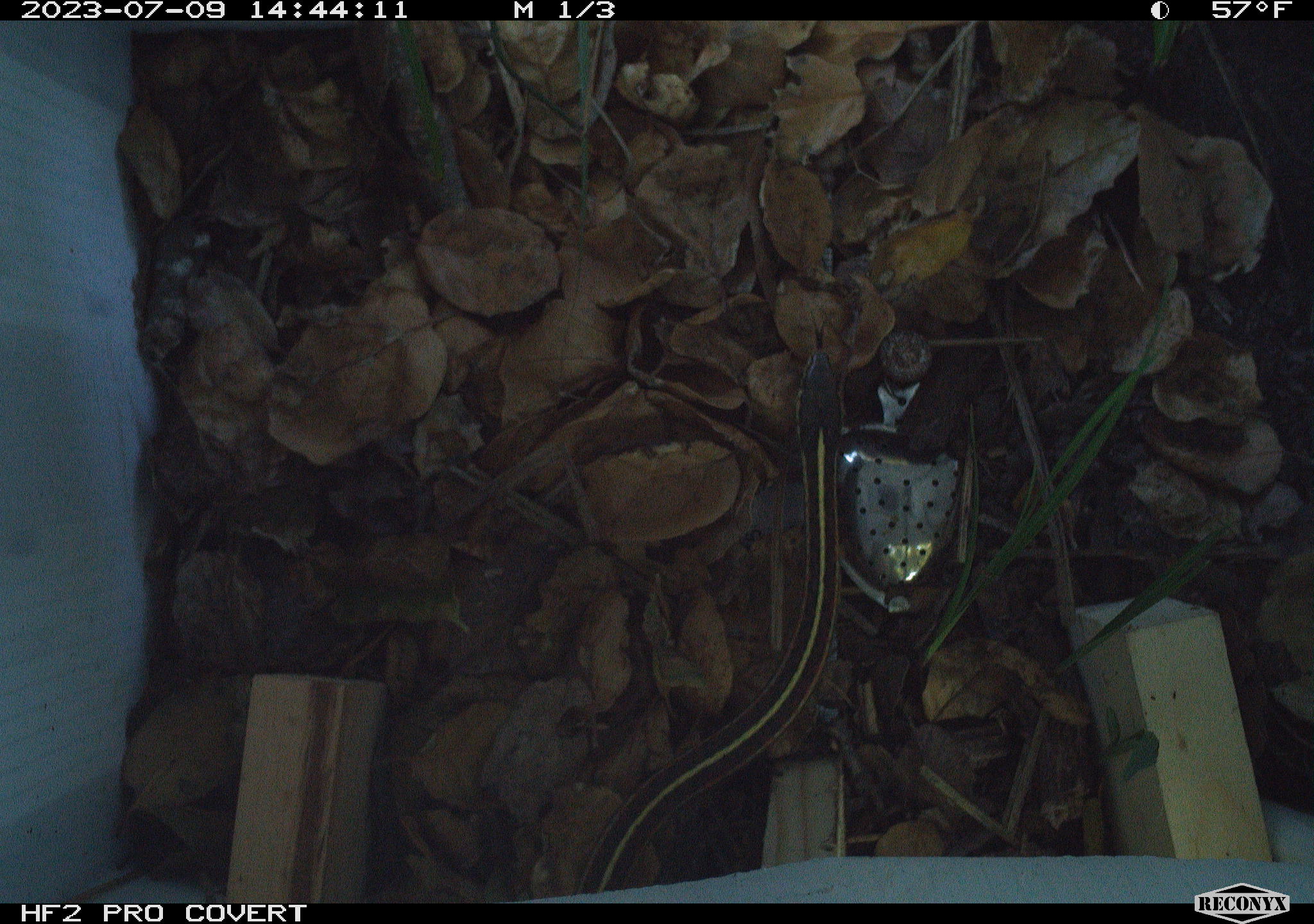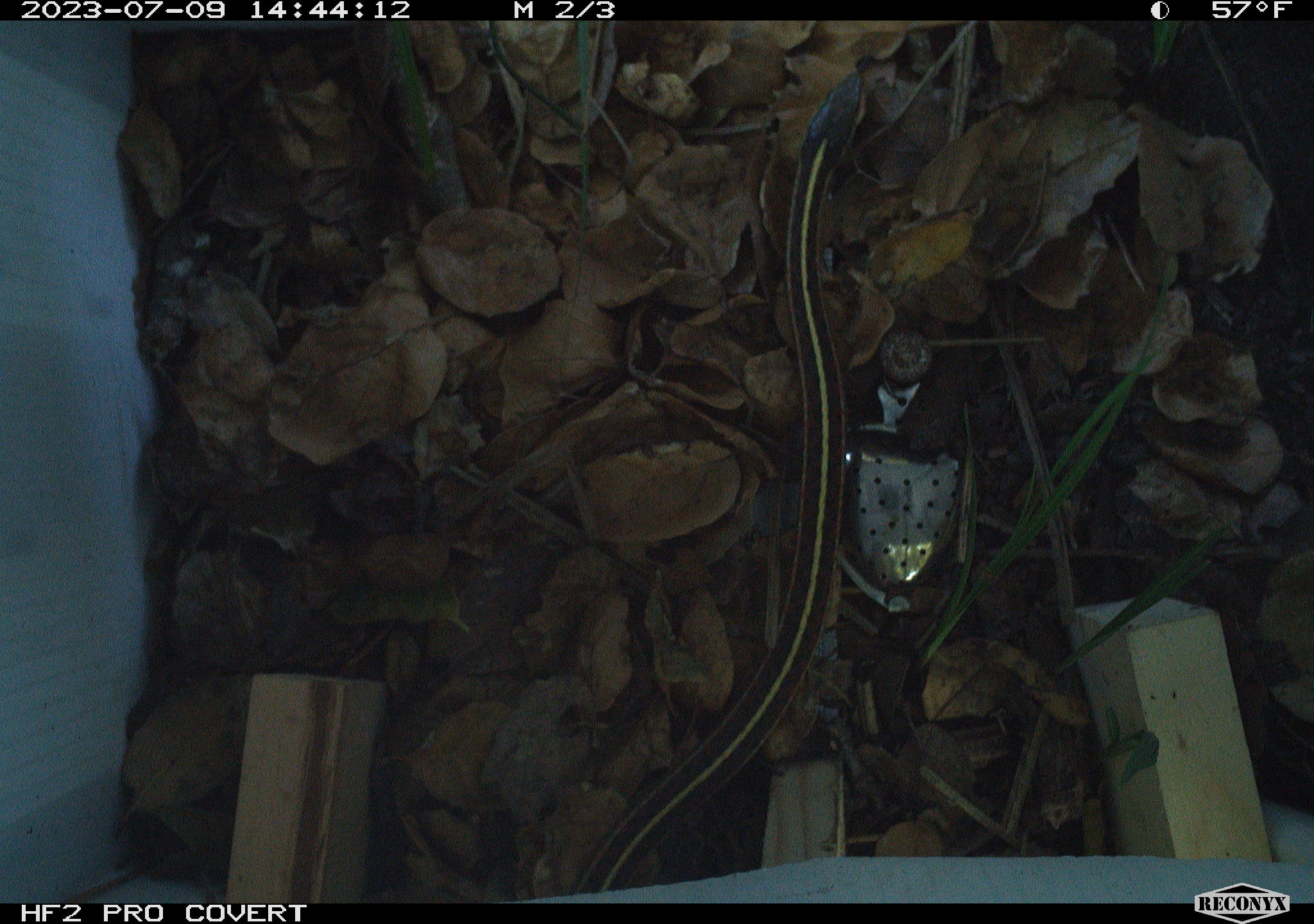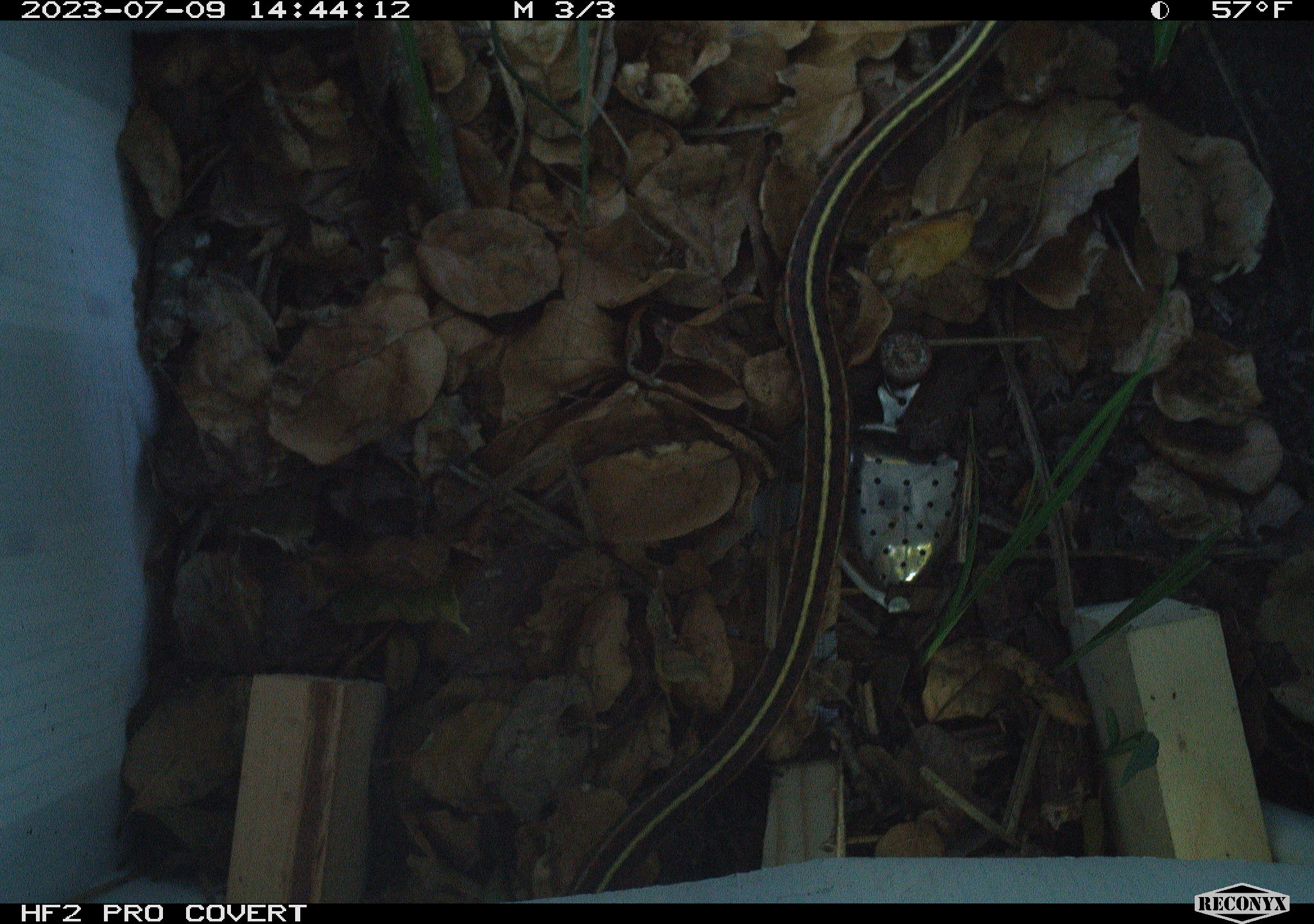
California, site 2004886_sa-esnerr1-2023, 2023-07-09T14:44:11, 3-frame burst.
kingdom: Animalia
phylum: Chordata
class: Reptilia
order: Squamata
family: Colubridae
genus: Thamnophis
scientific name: Thamnophis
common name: american gartersnakes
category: thamnophis species